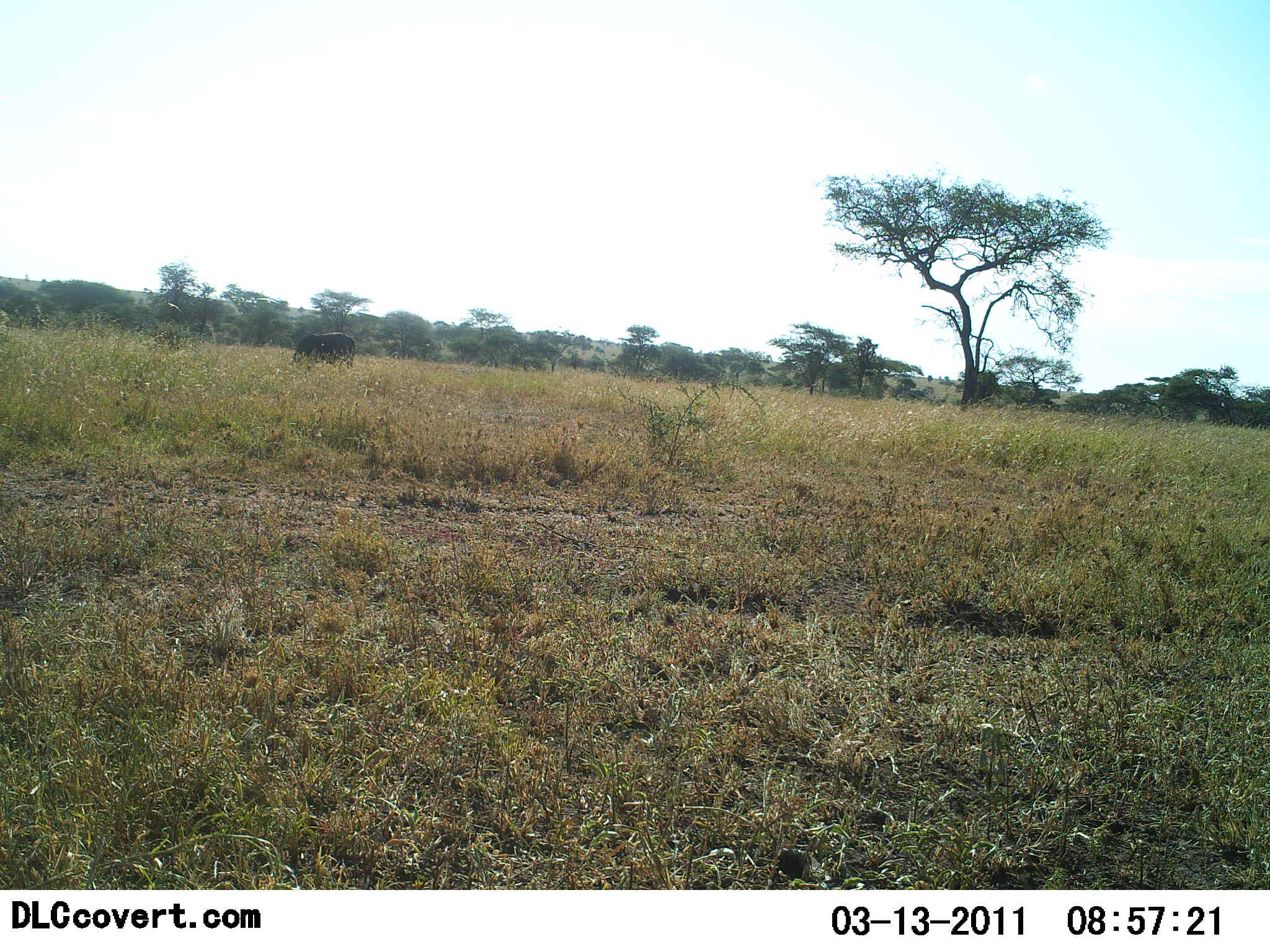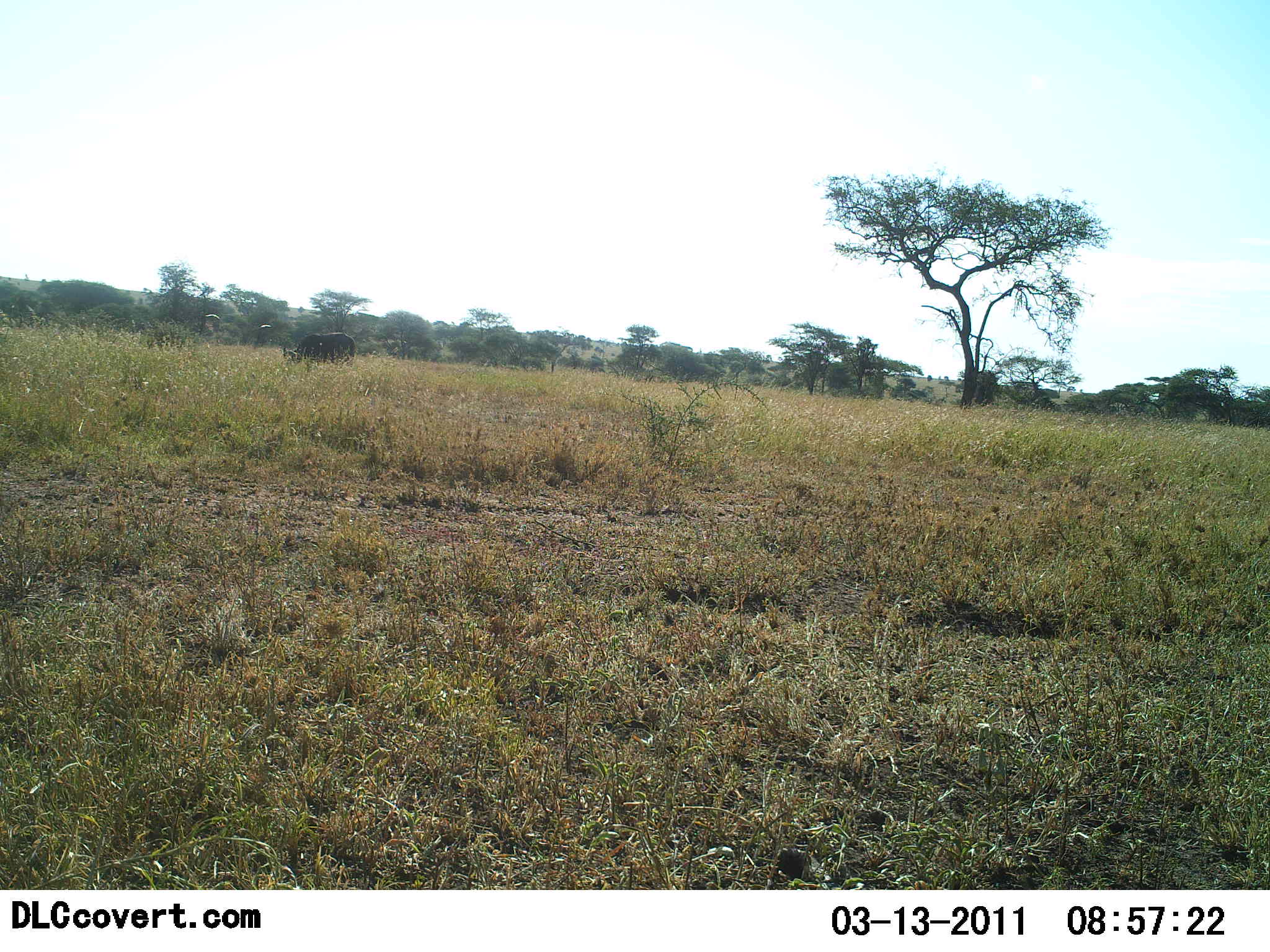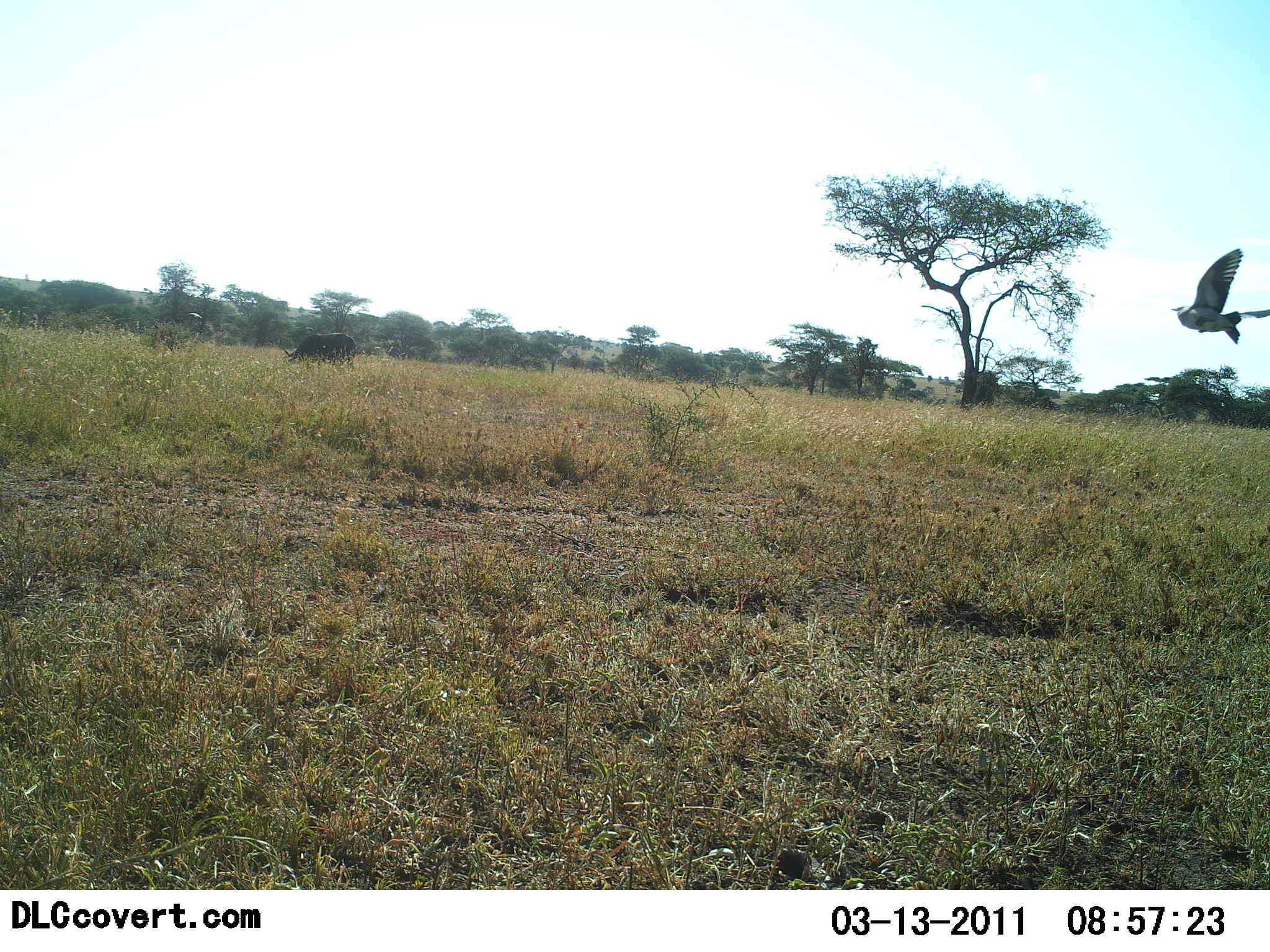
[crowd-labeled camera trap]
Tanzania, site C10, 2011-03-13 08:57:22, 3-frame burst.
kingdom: Animalia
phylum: Chordata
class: Aves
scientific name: Aves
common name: bird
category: otherbird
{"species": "otherbird (bird) (Aves)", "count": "1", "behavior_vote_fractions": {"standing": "0%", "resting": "0%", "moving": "100%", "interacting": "0%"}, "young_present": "0%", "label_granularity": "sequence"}